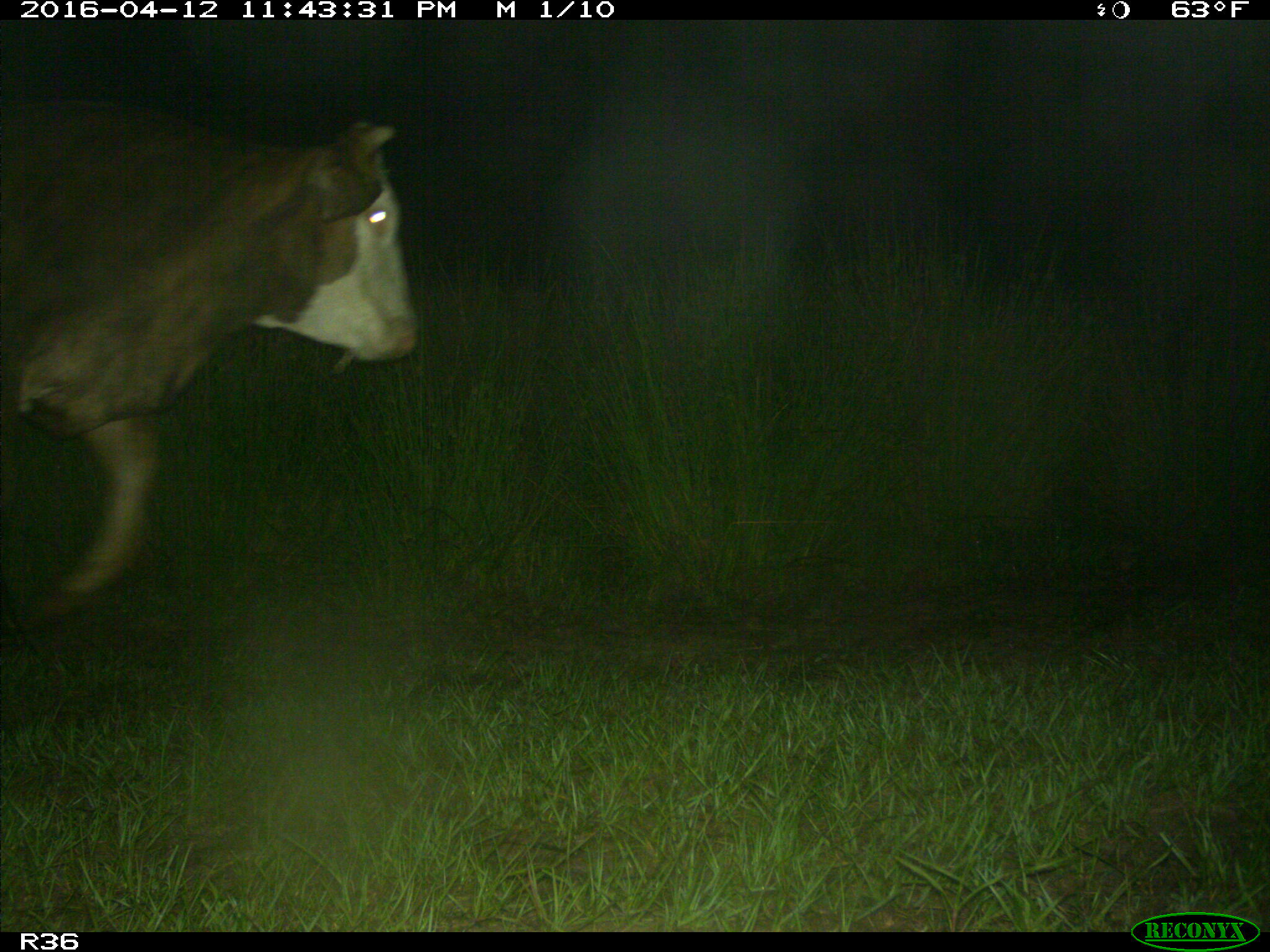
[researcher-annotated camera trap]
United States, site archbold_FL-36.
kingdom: Animalia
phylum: Chordata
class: Mammalia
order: Artiodactyla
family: Bovidae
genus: Bos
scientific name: Bos taurus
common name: domestic cow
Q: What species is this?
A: Bos taurus (domestic cow).